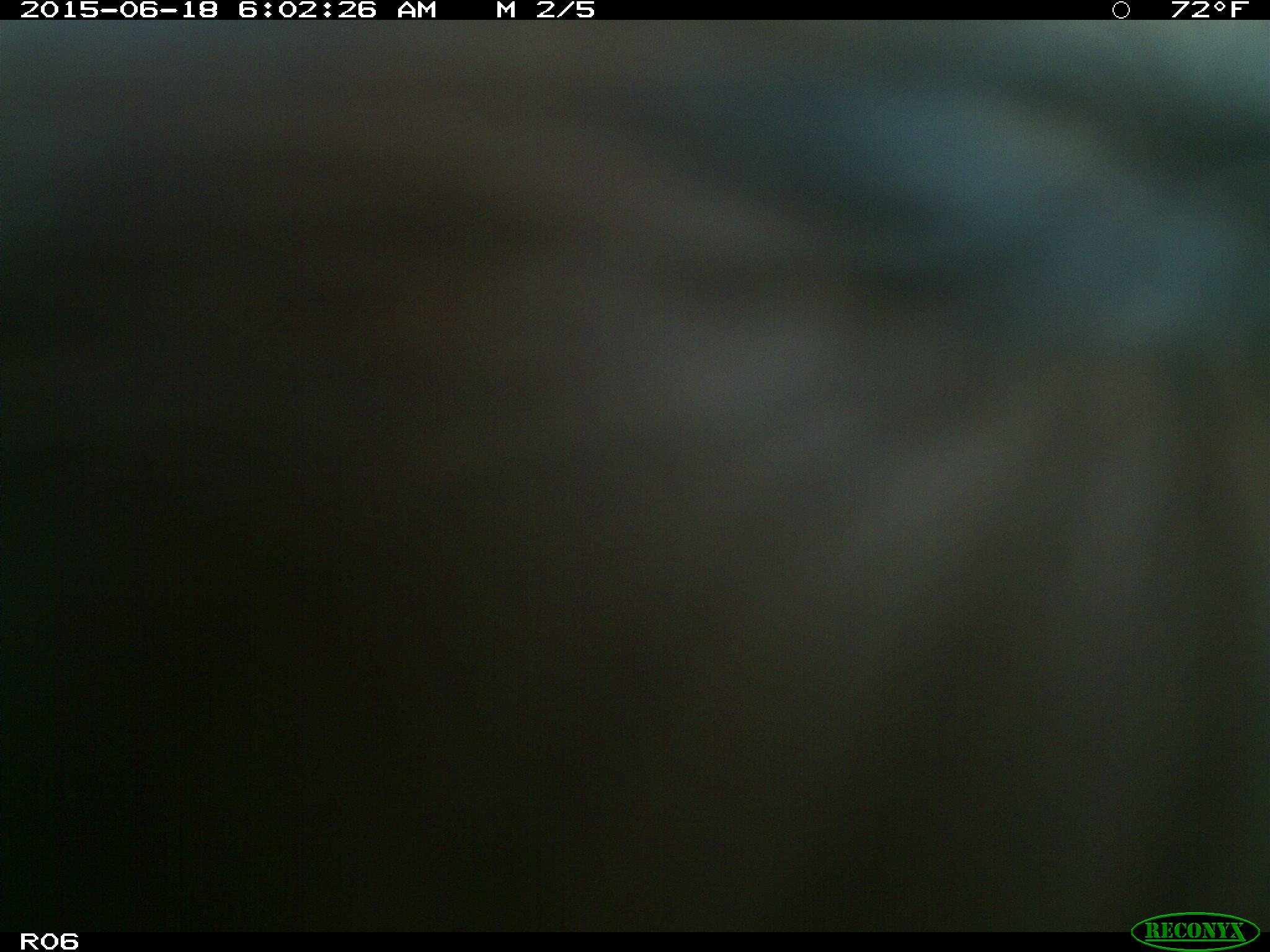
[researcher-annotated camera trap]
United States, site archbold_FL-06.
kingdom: Animalia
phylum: Chordata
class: Mammalia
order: Artiodactyla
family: Bovidae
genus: Bos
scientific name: Bos taurus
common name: domestic cow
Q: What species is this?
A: Bos taurus (domestic cow).